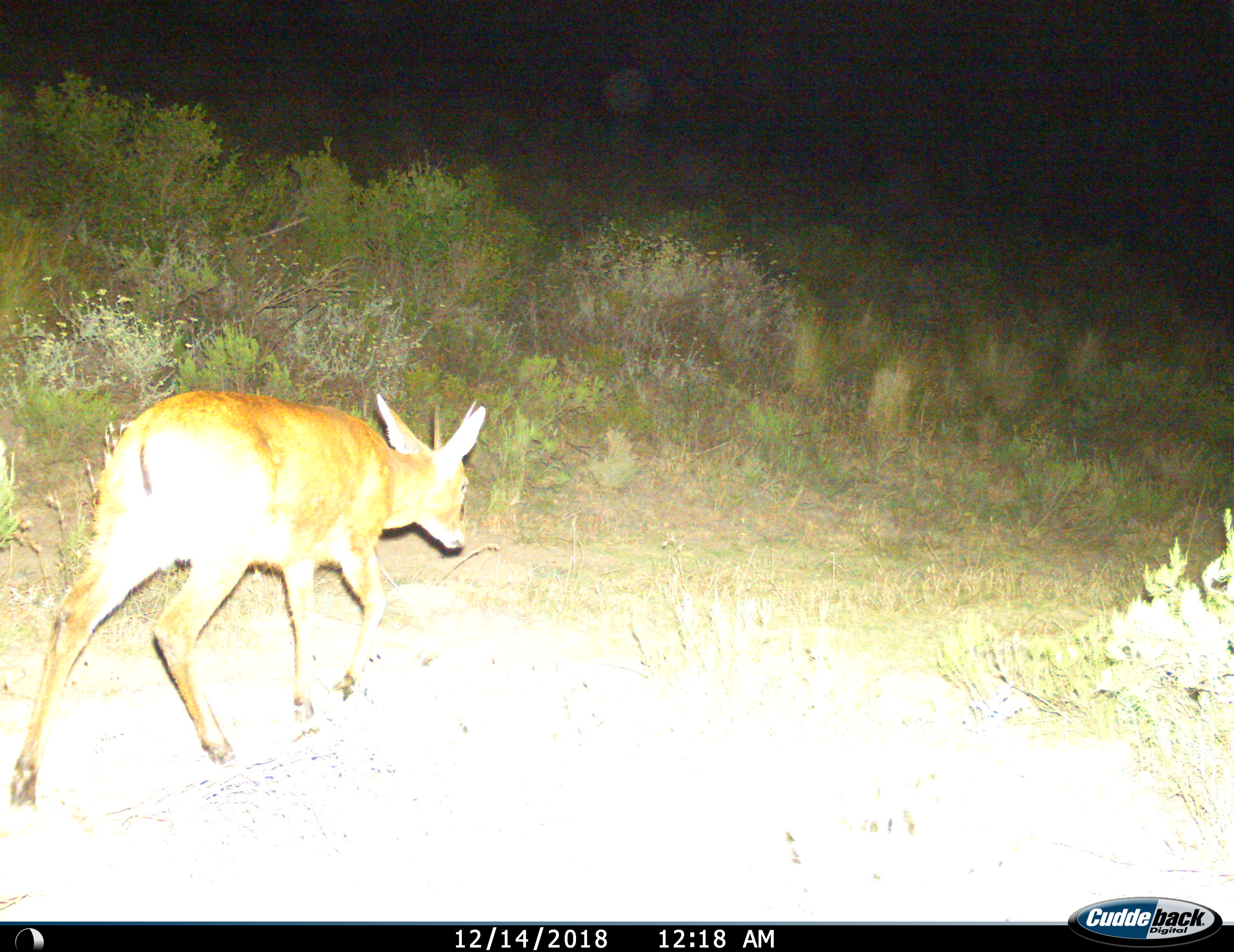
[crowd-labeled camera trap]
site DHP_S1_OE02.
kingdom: Animalia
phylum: Chordata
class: Mammalia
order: Artiodactyla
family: Bovidae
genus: Sylvicapra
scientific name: Sylvicapra grimmia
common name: common duiker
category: duikercommongrey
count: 1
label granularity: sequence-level